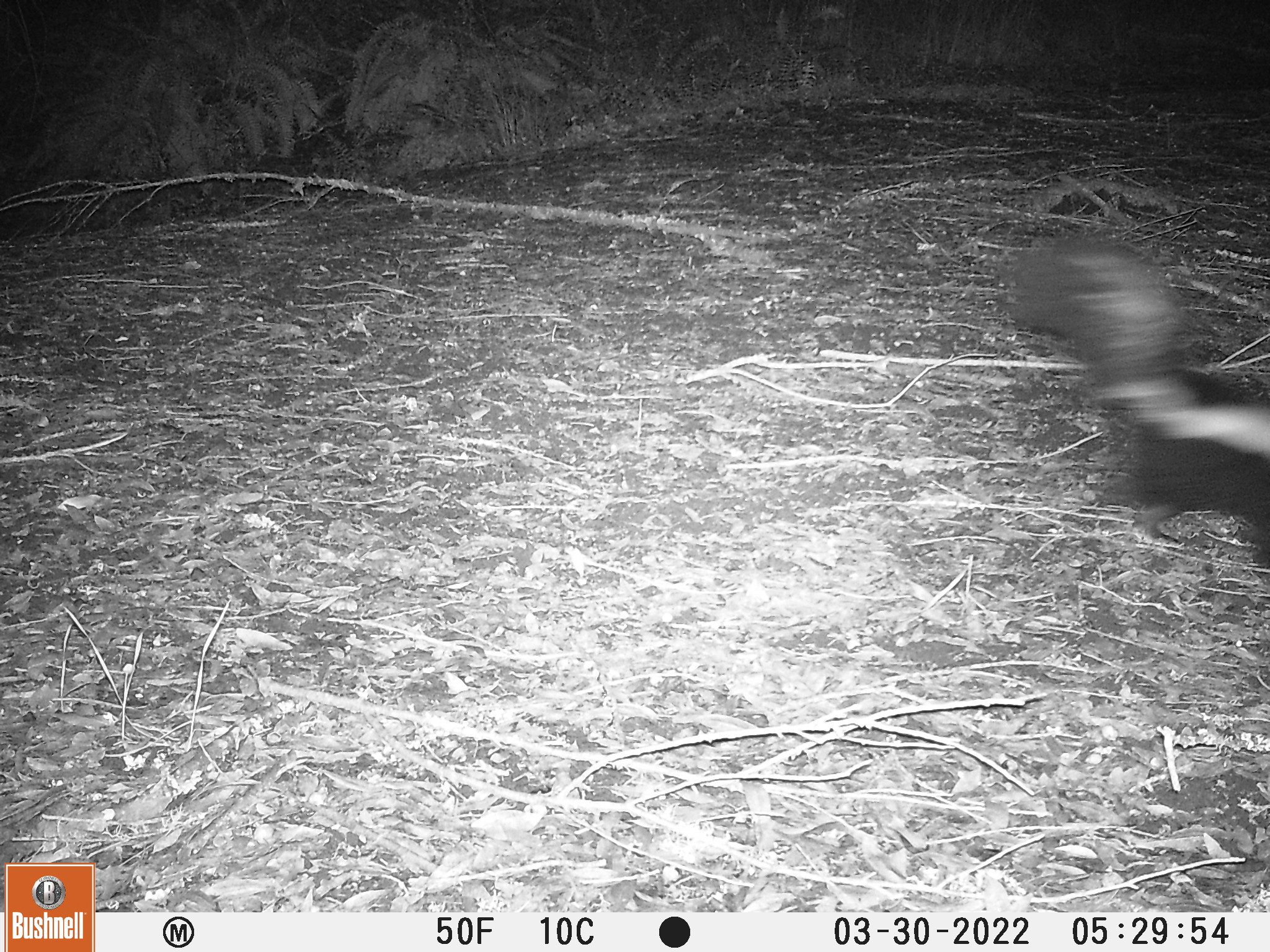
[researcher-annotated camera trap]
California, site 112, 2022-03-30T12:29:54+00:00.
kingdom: Animalia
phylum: Chordata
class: Mammalia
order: Carnivora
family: Mephitidae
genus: Mephitis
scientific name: Mephitis mephitis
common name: striped skunk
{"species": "striped skunk (Mephitis mephitis)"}